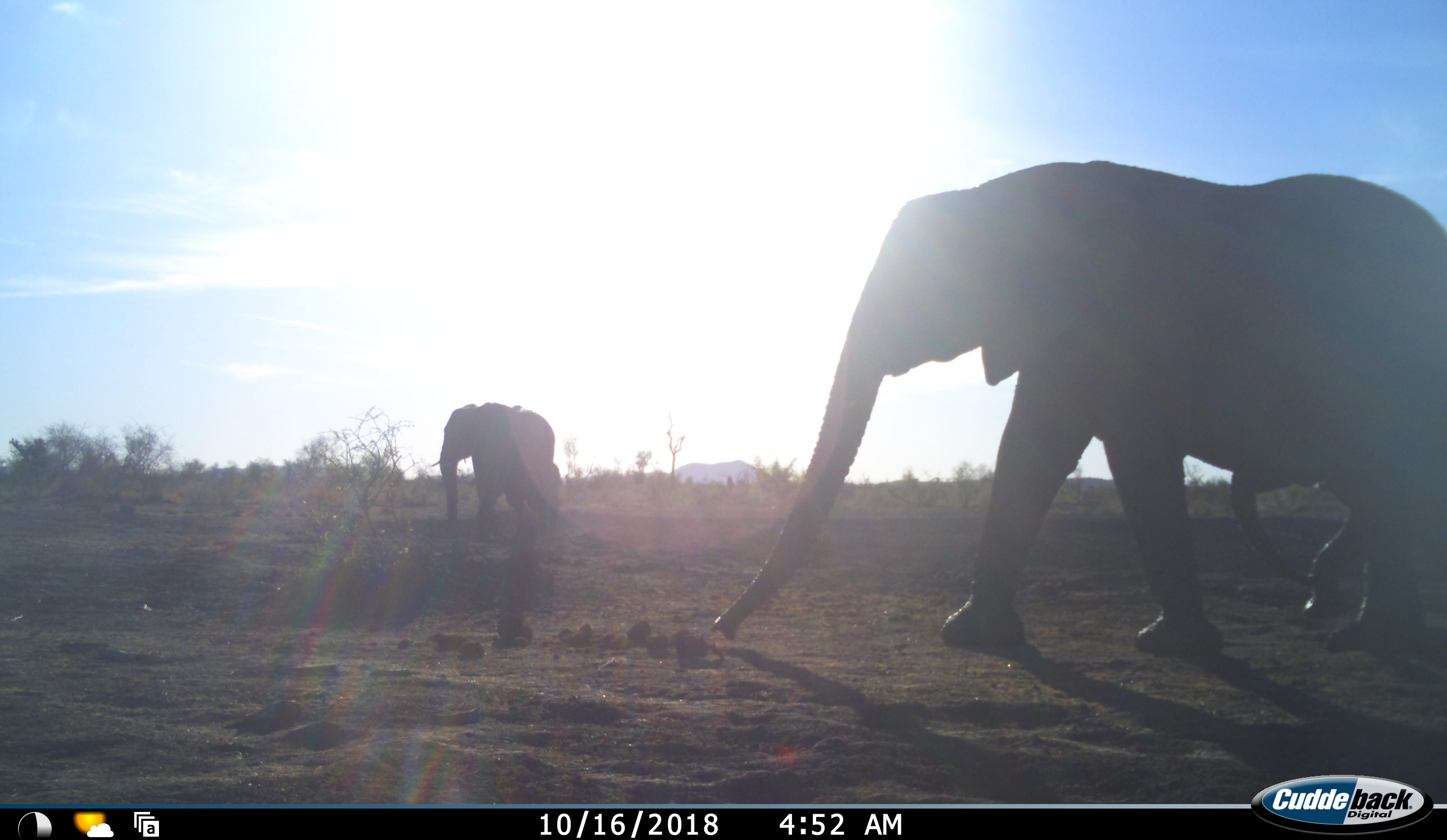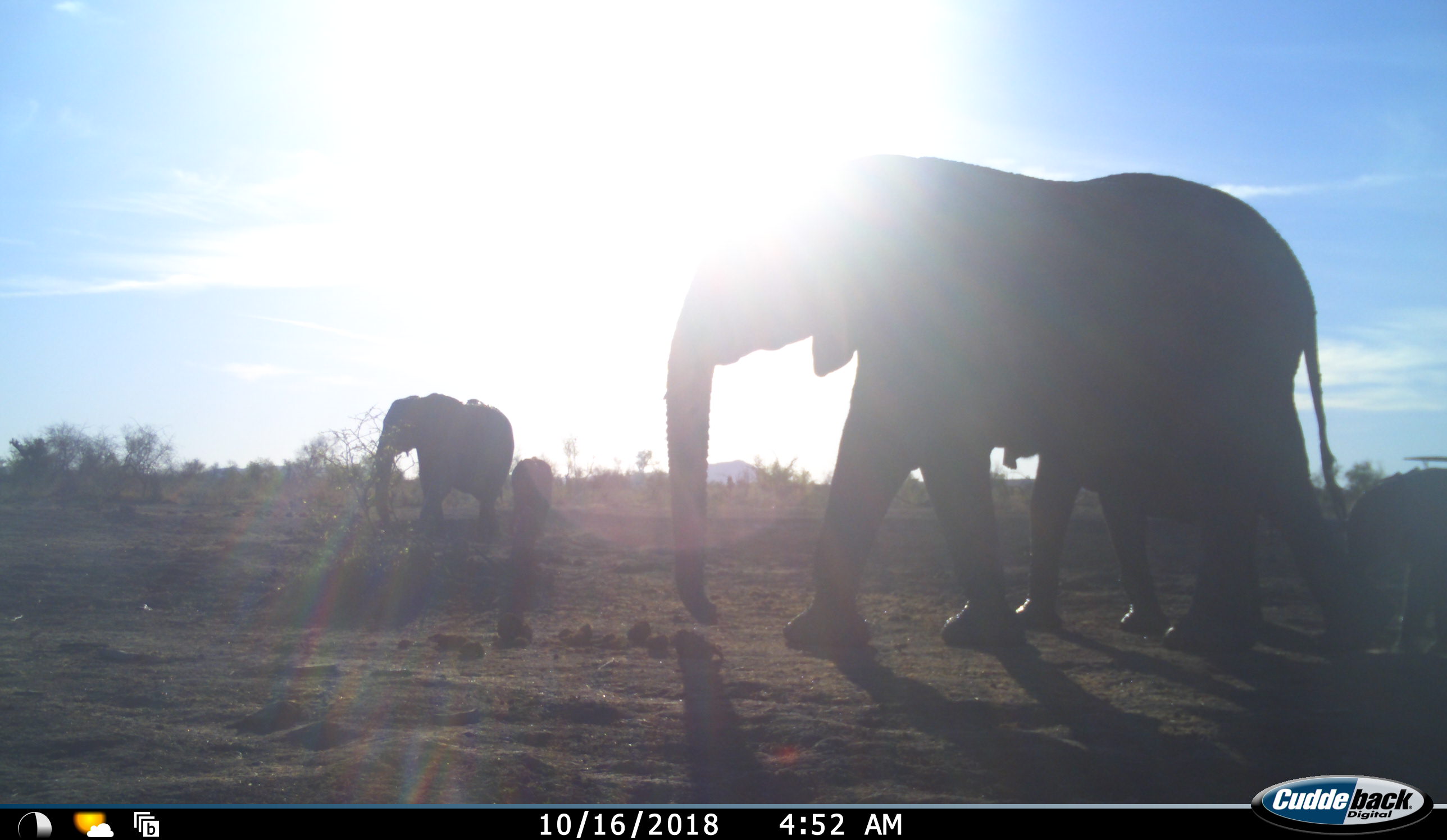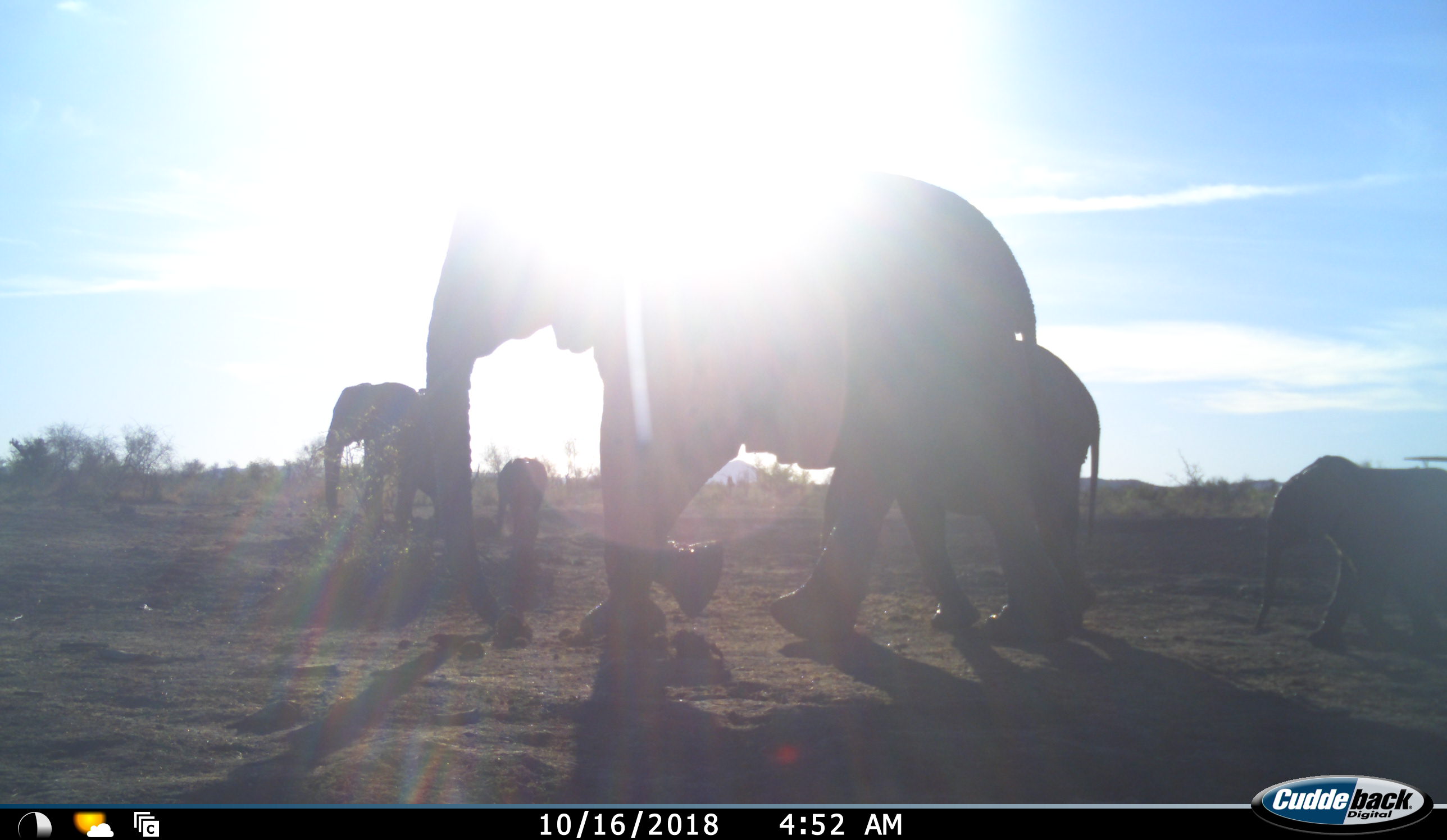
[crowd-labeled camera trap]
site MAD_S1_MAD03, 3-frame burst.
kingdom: Animalia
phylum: Chordata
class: Mammalia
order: Proboscidea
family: Elephantidae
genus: Loxodonta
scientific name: Loxodonta africana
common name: african bush elephant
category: elephant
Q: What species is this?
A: Elephant (african bush elephant) (Loxodonta africana).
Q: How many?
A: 5.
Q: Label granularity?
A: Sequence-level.